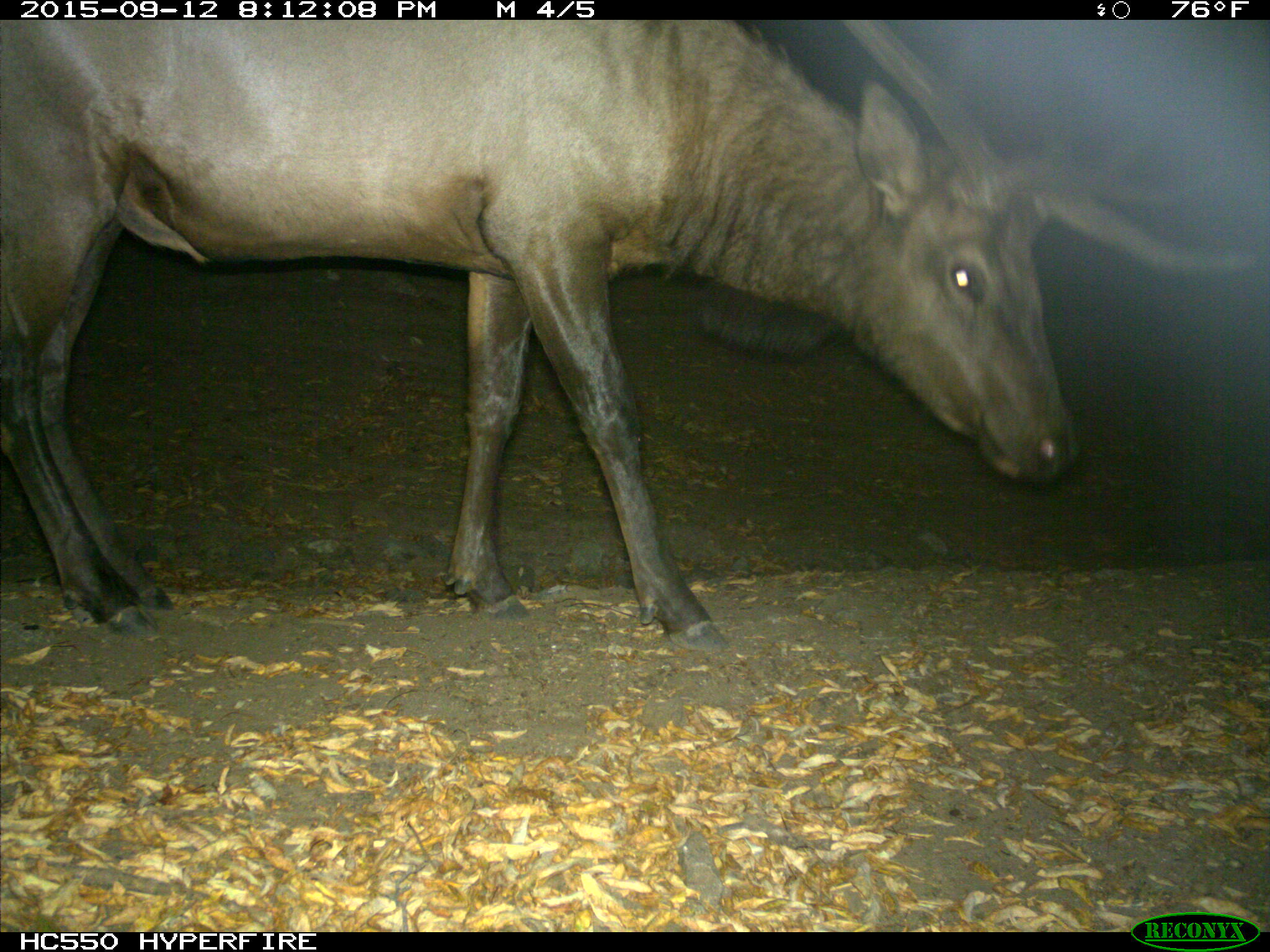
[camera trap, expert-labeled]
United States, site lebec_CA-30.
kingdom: Animalia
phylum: Chordata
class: Mammalia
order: Artiodactyla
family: Cervidae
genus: Cervus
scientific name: Cervus canadensis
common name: elk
Cervus canadensis (elk).